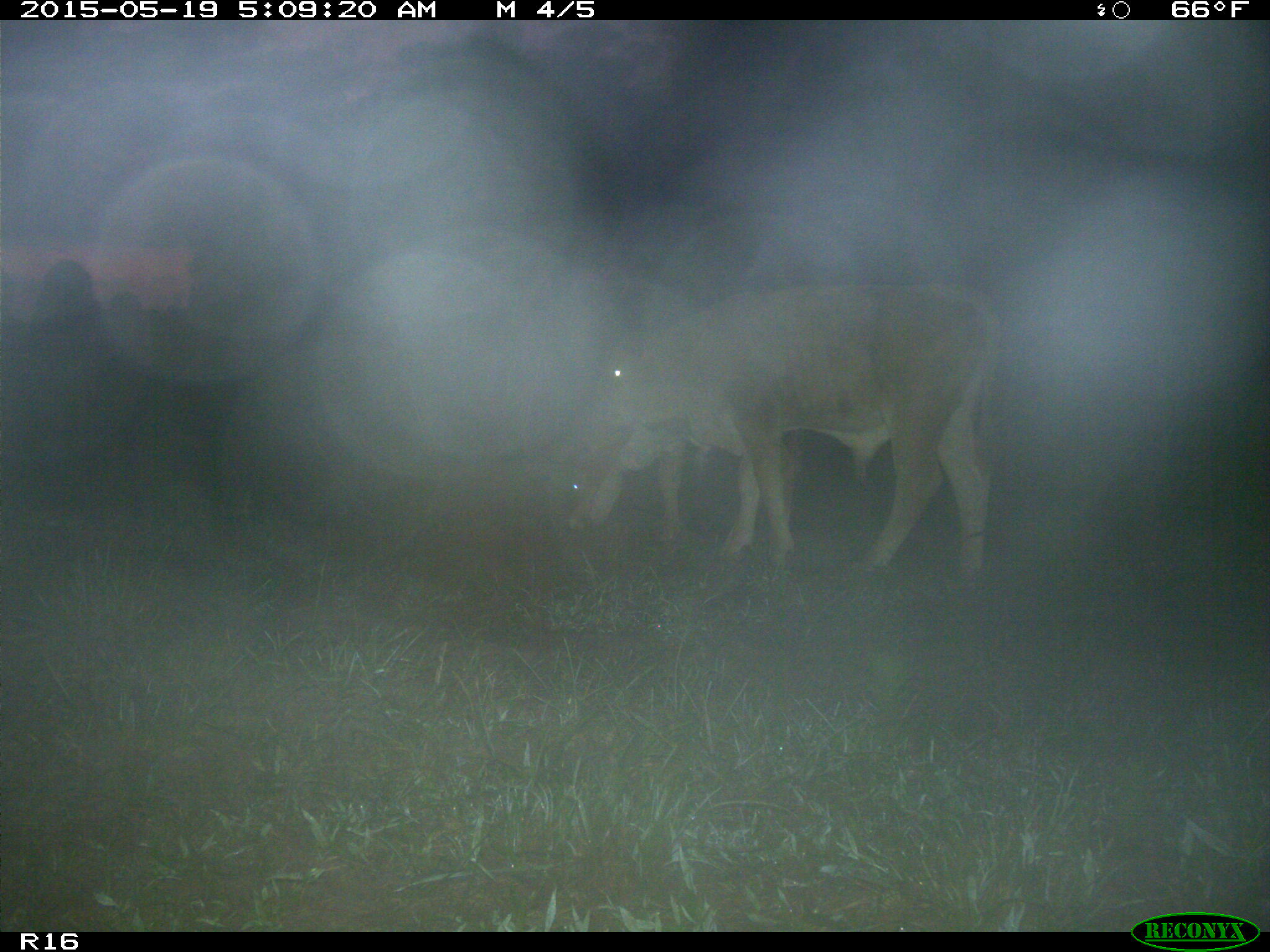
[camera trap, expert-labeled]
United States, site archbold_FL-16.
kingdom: Animalia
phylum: Chordata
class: Mammalia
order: Artiodactyla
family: Bovidae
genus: Bos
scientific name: Bos taurus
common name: domestic cow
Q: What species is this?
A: Bos taurus (domestic cow).